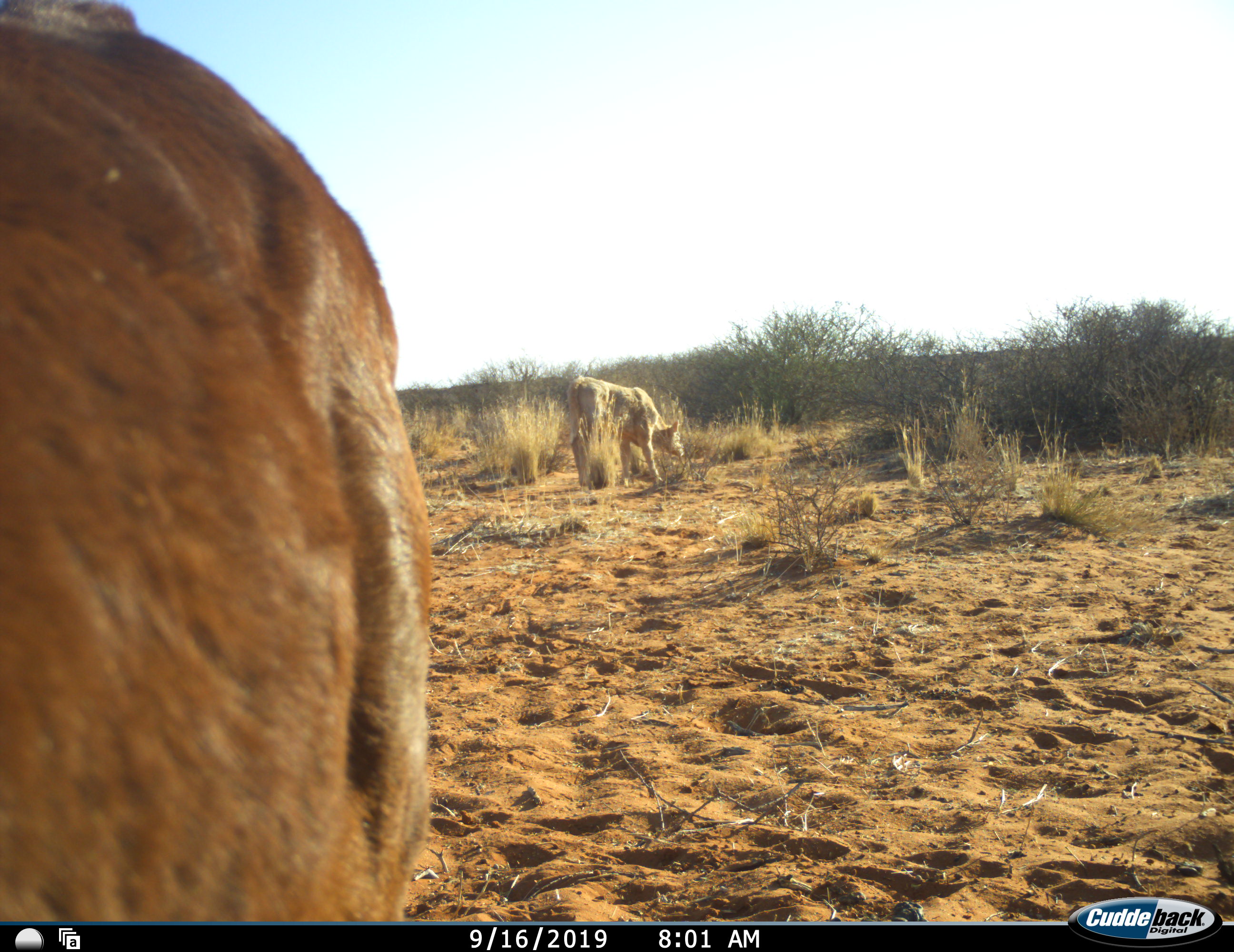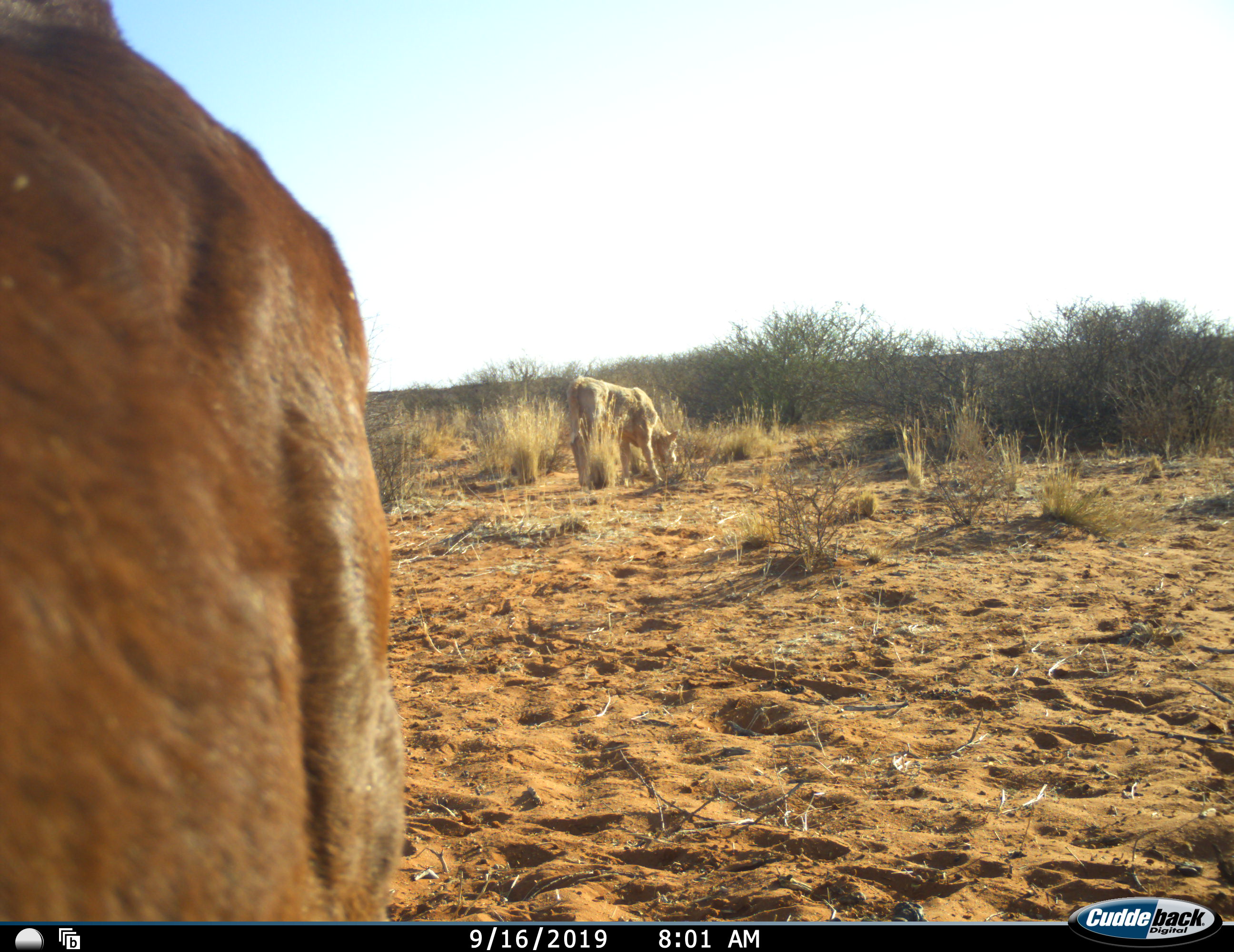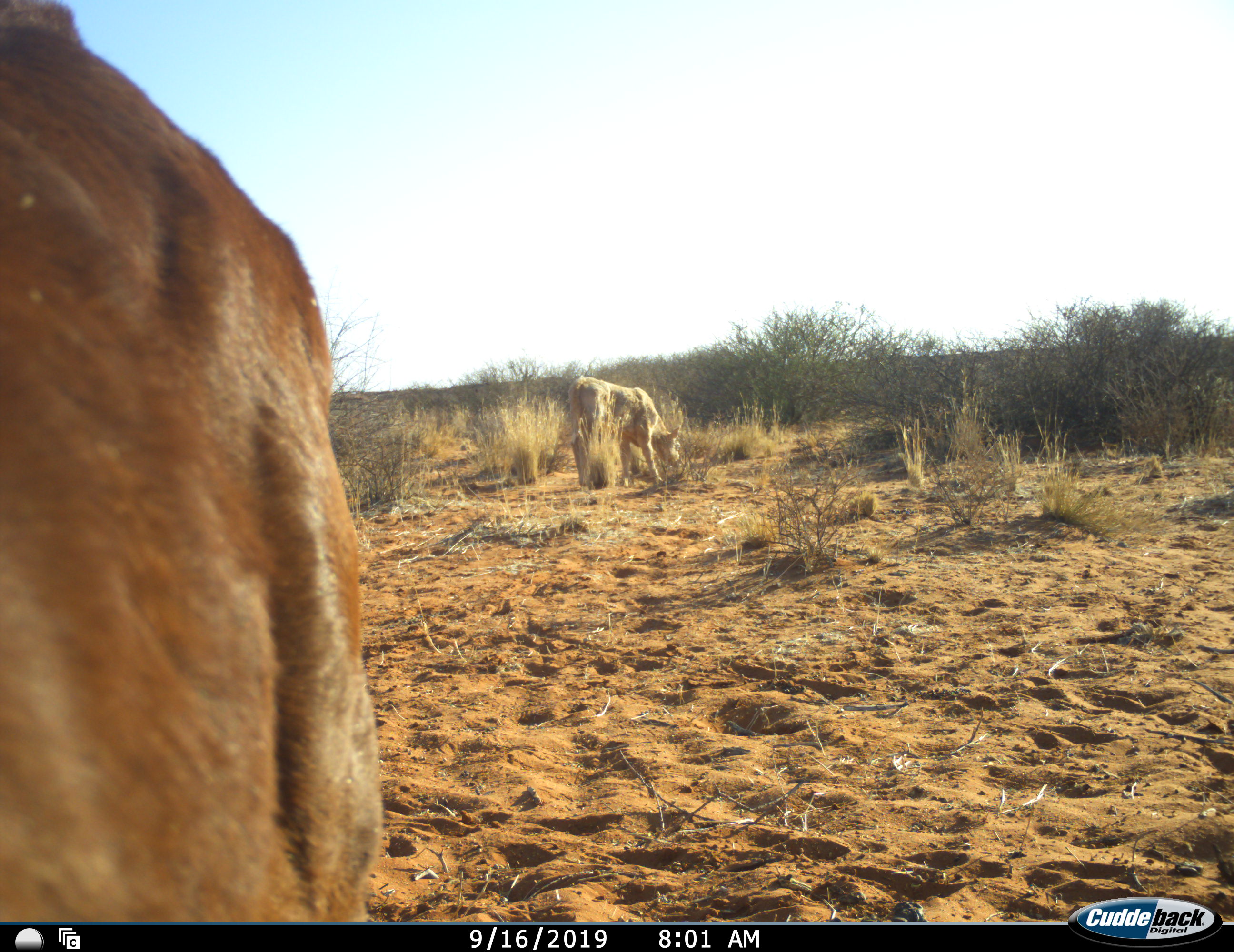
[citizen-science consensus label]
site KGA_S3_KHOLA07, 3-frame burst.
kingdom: Animalia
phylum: Chordata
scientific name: Vertebrata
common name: domestic animal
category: domesticanimal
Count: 2.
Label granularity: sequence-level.